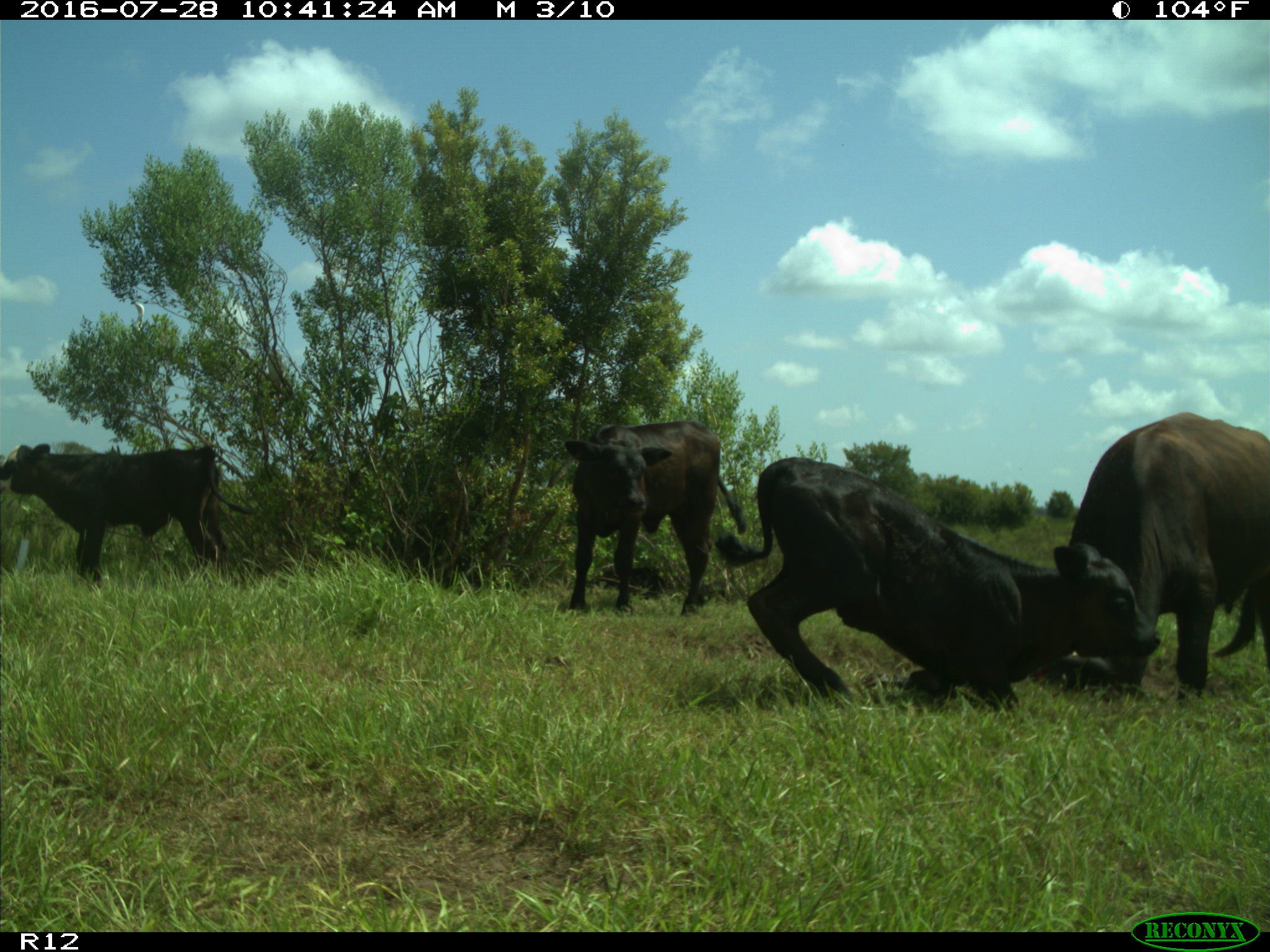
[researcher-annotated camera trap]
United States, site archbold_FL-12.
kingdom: Animalia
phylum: Chordata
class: Mammalia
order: Artiodactyla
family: Bovidae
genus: Bos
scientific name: Bos taurus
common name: domestic cow